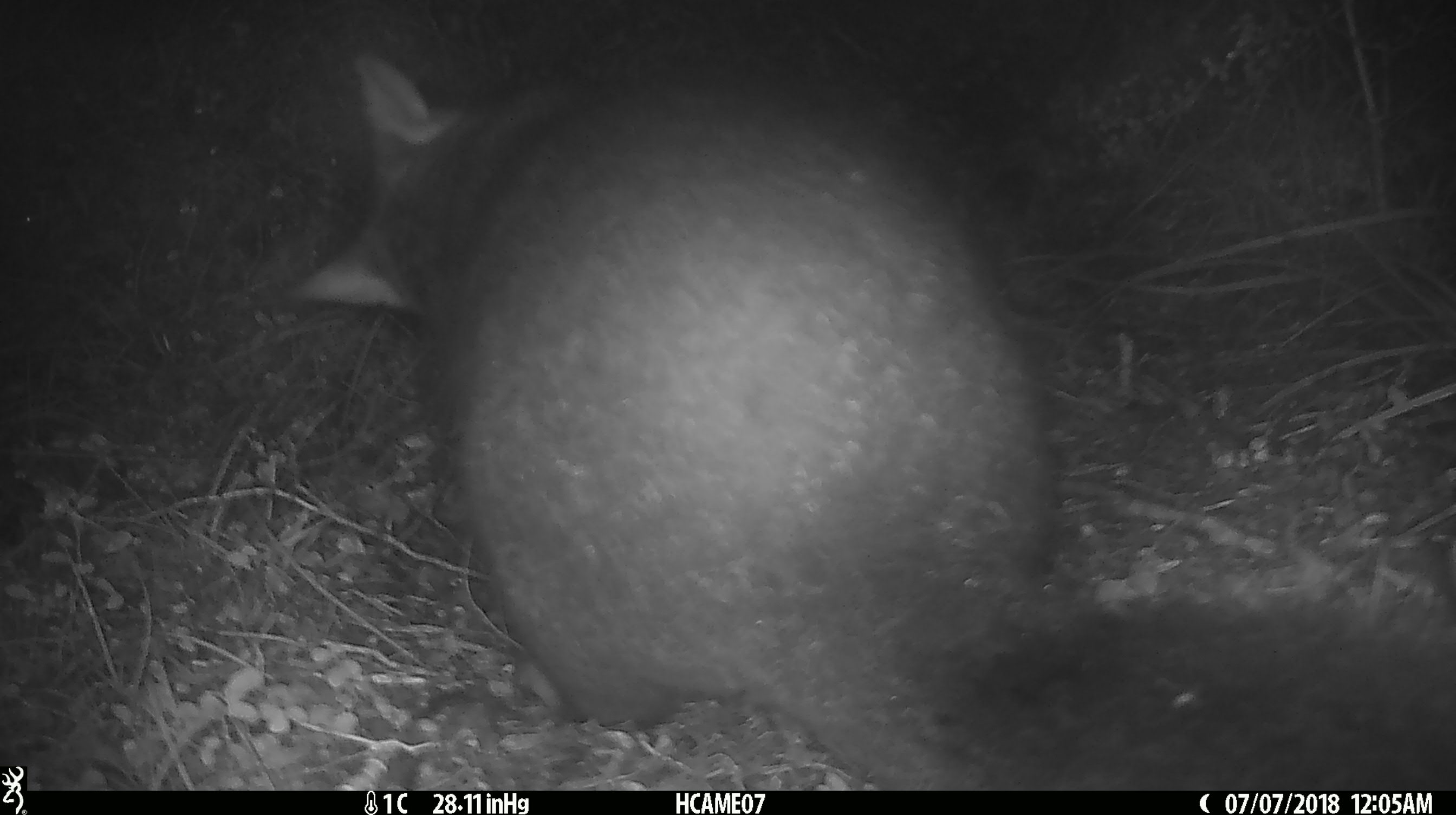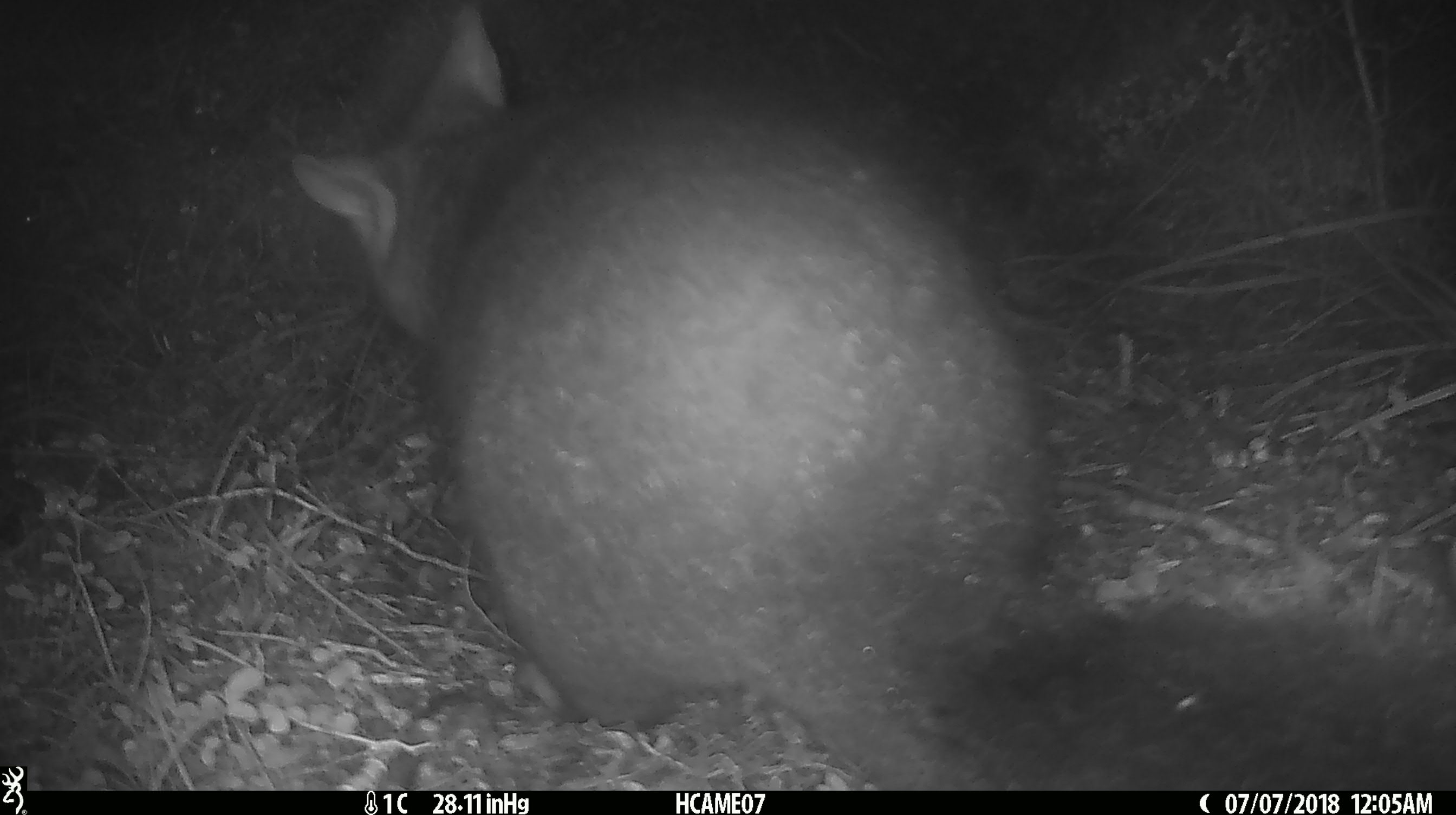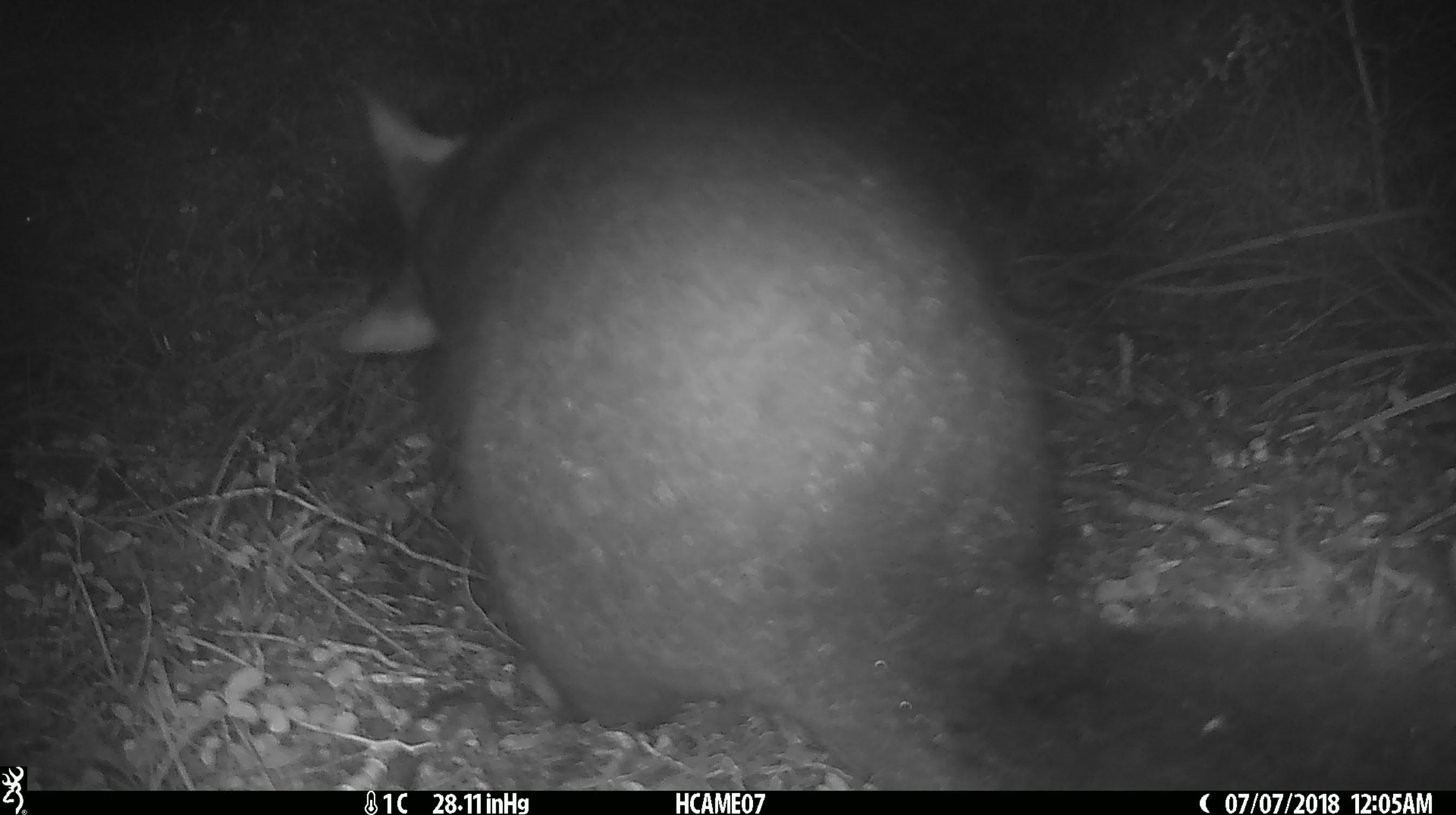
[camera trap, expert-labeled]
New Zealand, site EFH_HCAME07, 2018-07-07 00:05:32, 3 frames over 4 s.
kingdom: Animalia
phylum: Chordata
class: Mammalia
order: Diprotodontia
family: Phalangeridae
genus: Trichosurus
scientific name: Trichosurus vulpecula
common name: common brushtail possum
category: possum